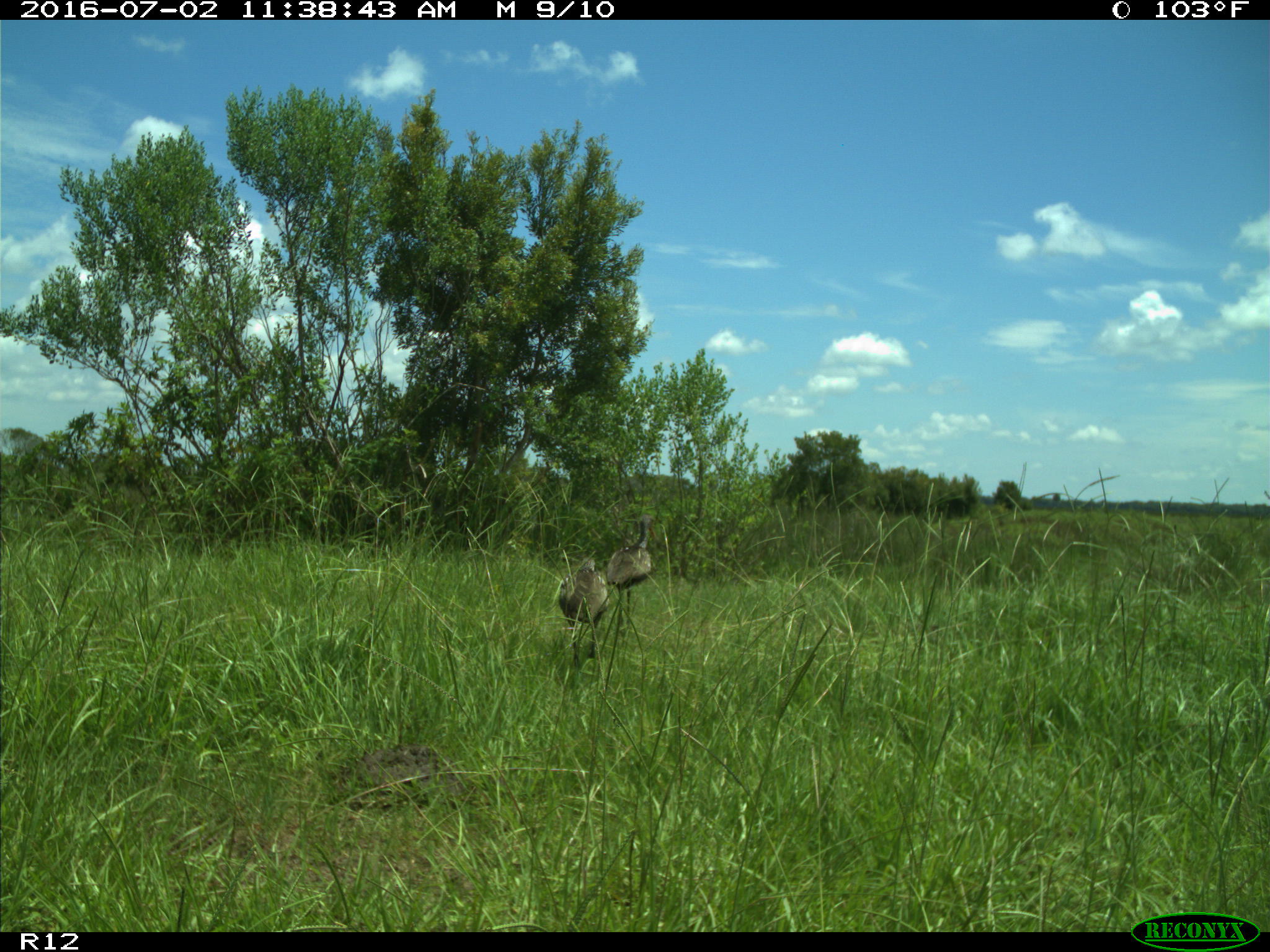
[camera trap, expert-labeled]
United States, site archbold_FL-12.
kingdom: Animalia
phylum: Chordata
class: Aves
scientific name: Aves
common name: birds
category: unidentified bird